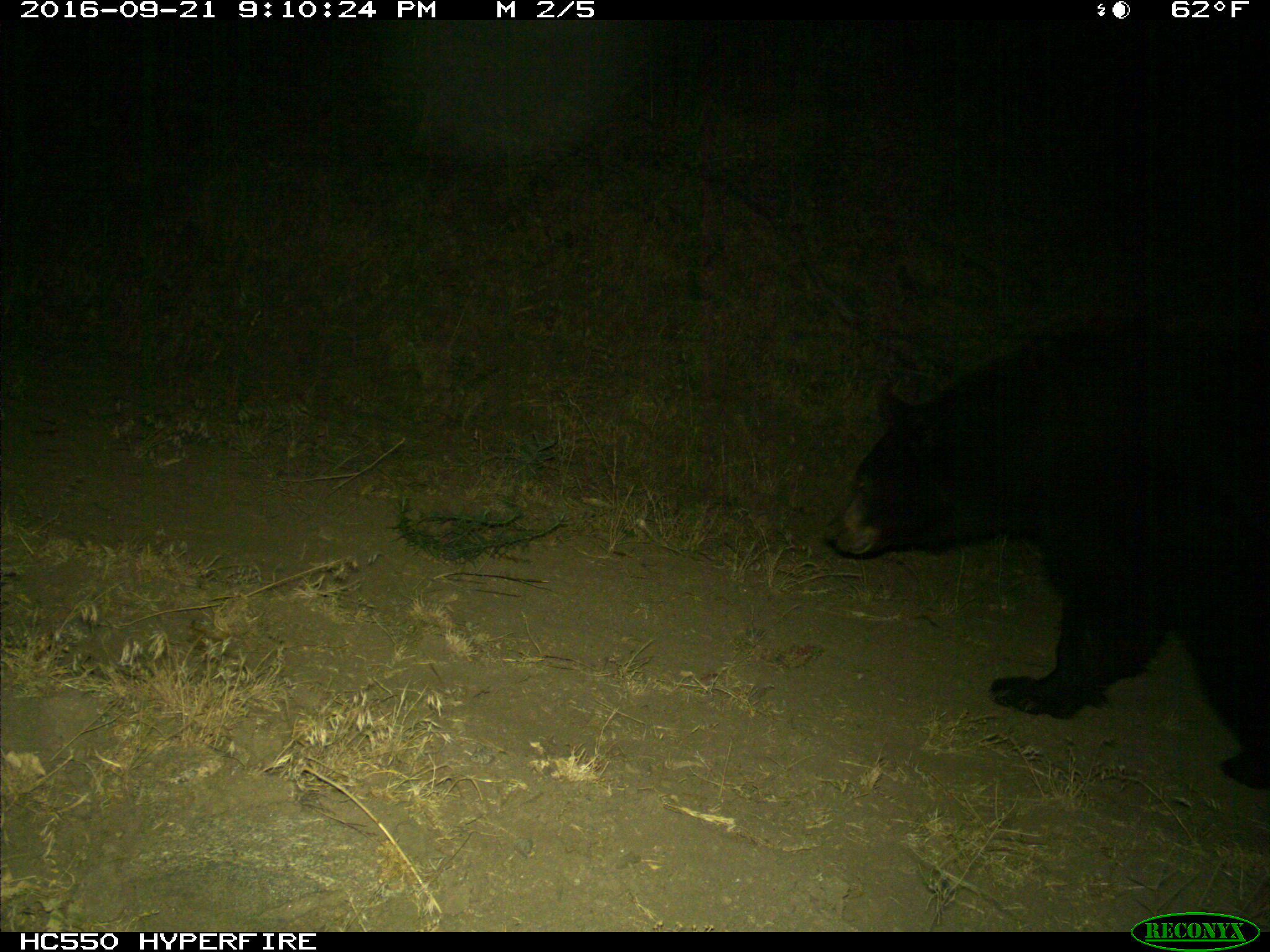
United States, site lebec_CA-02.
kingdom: Animalia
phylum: Chordata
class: Mammalia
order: Carnivora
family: Ursidae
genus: Ursus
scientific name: Ursus americanus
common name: american black bear